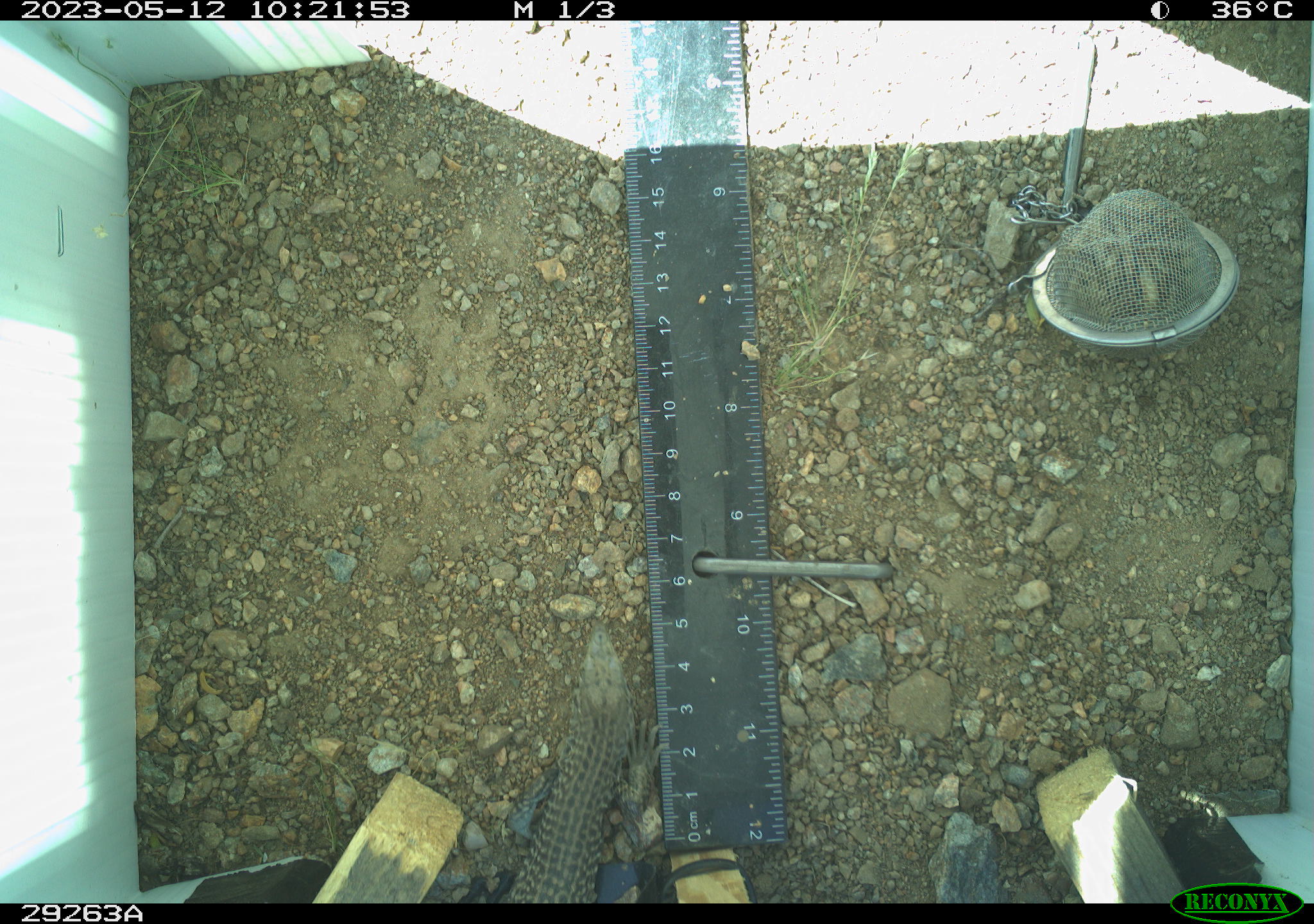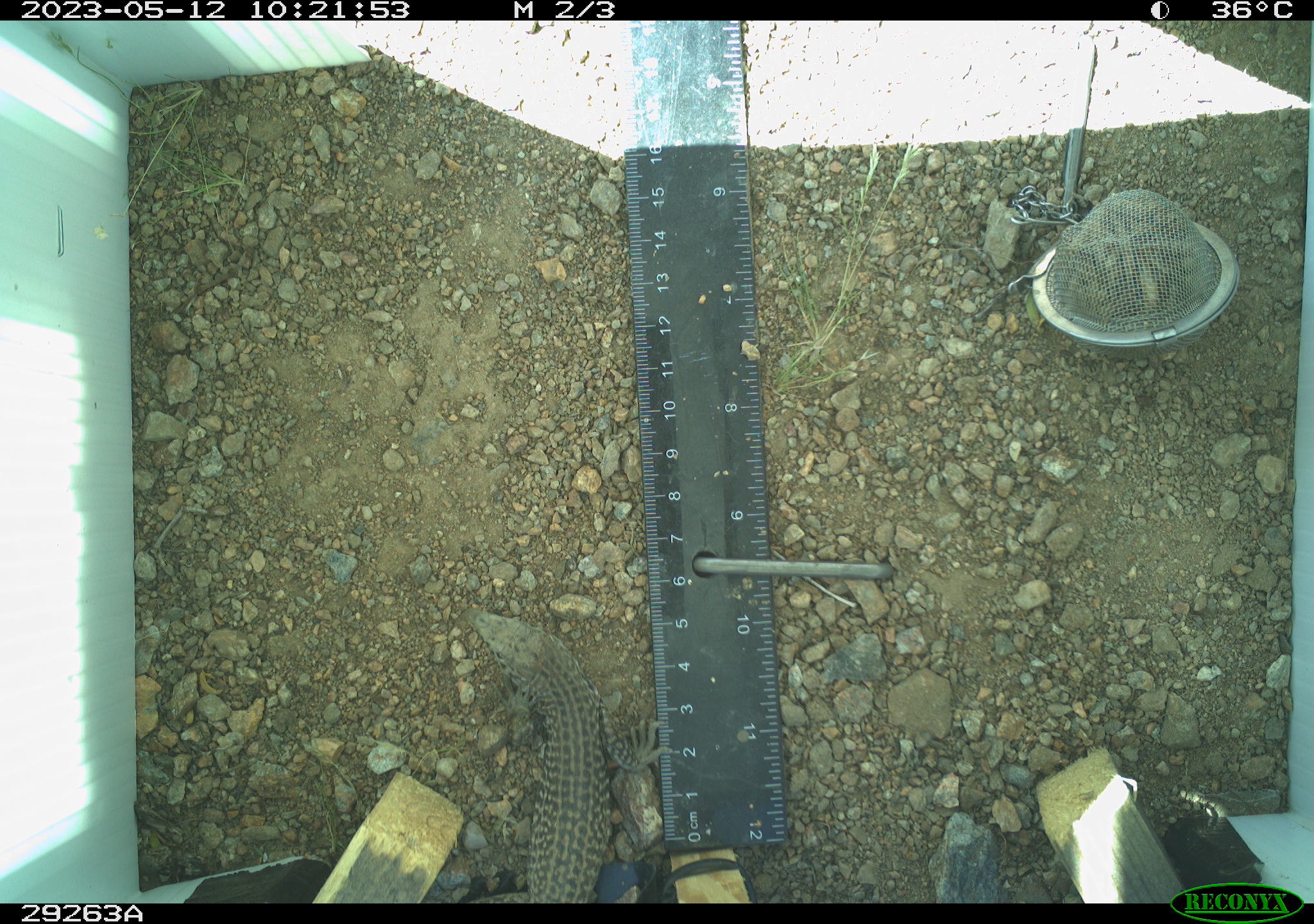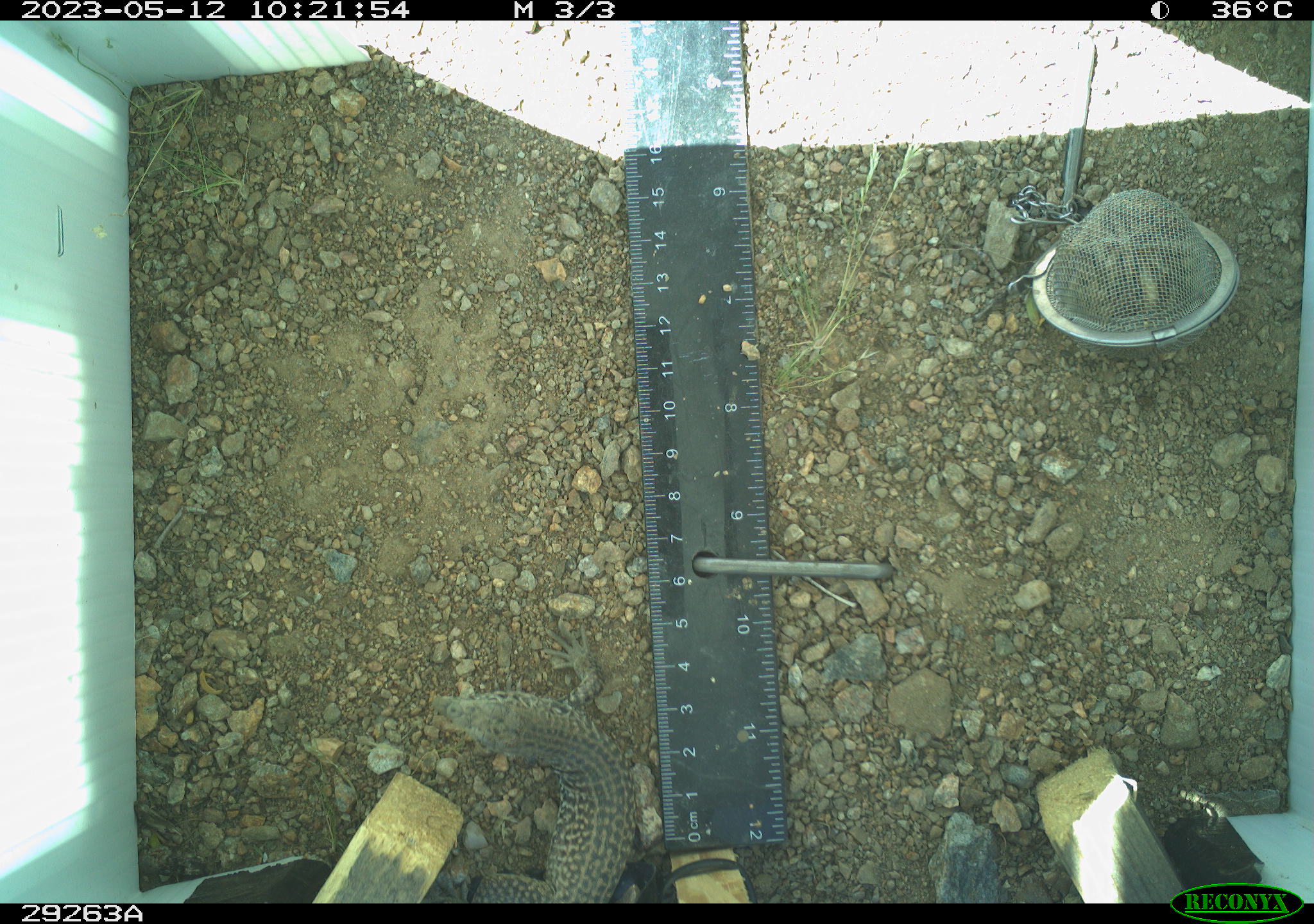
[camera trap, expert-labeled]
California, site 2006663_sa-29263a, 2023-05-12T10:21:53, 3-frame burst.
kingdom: Animalia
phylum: Chordata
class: Reptilia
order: Squamata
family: Teiidae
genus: Aspidoscelis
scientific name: Aspidoscelis tigris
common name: western whiptail